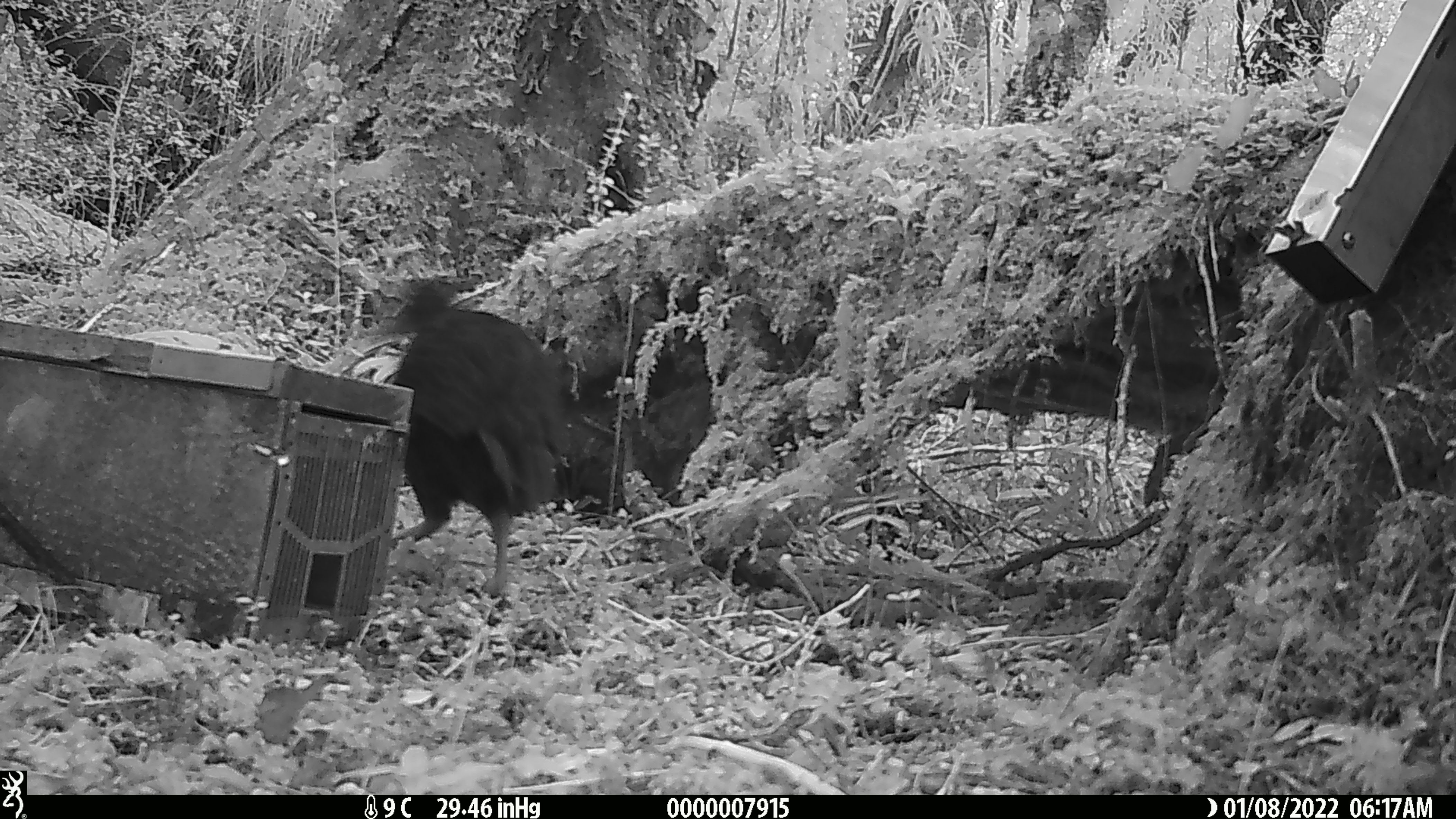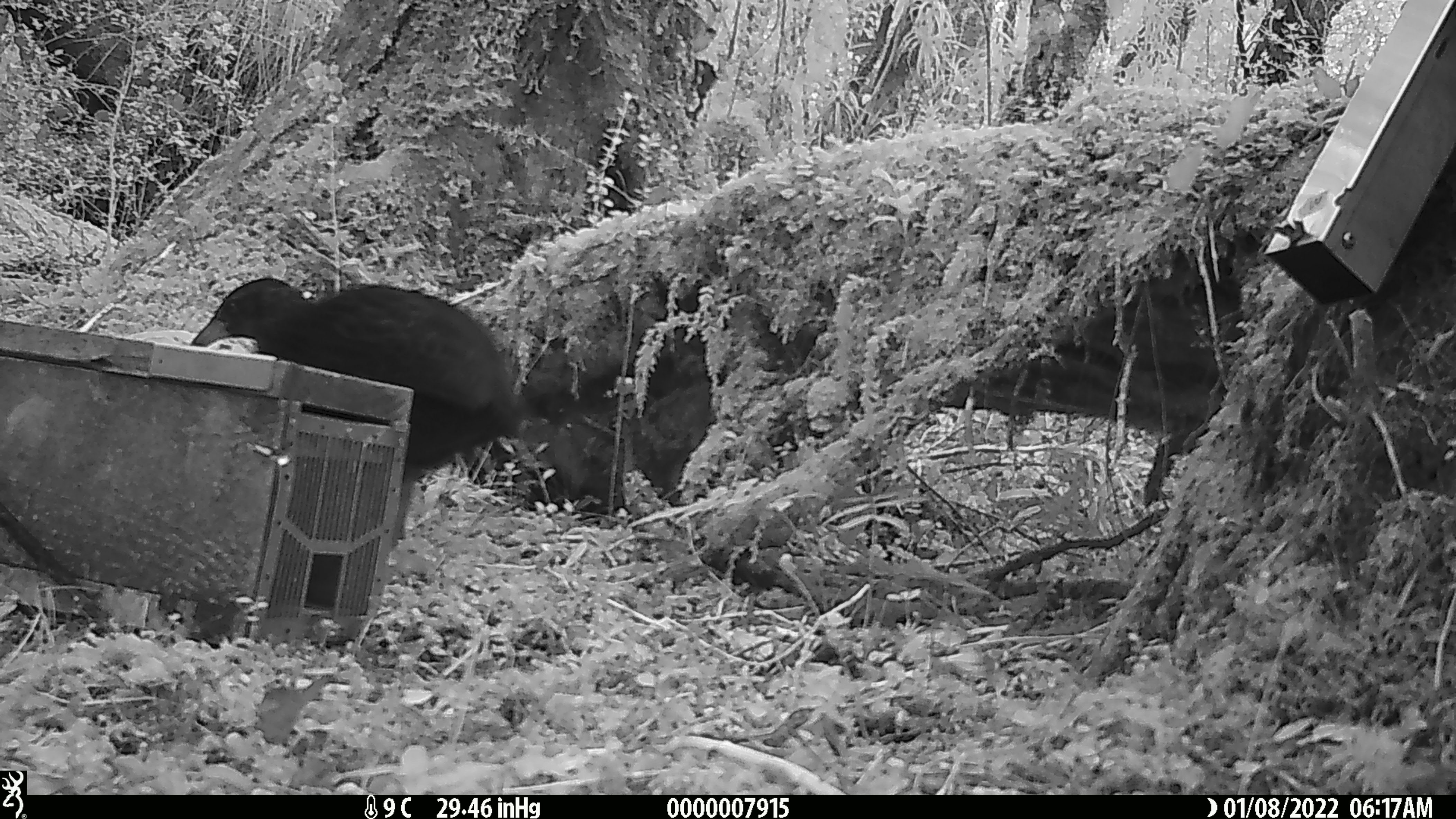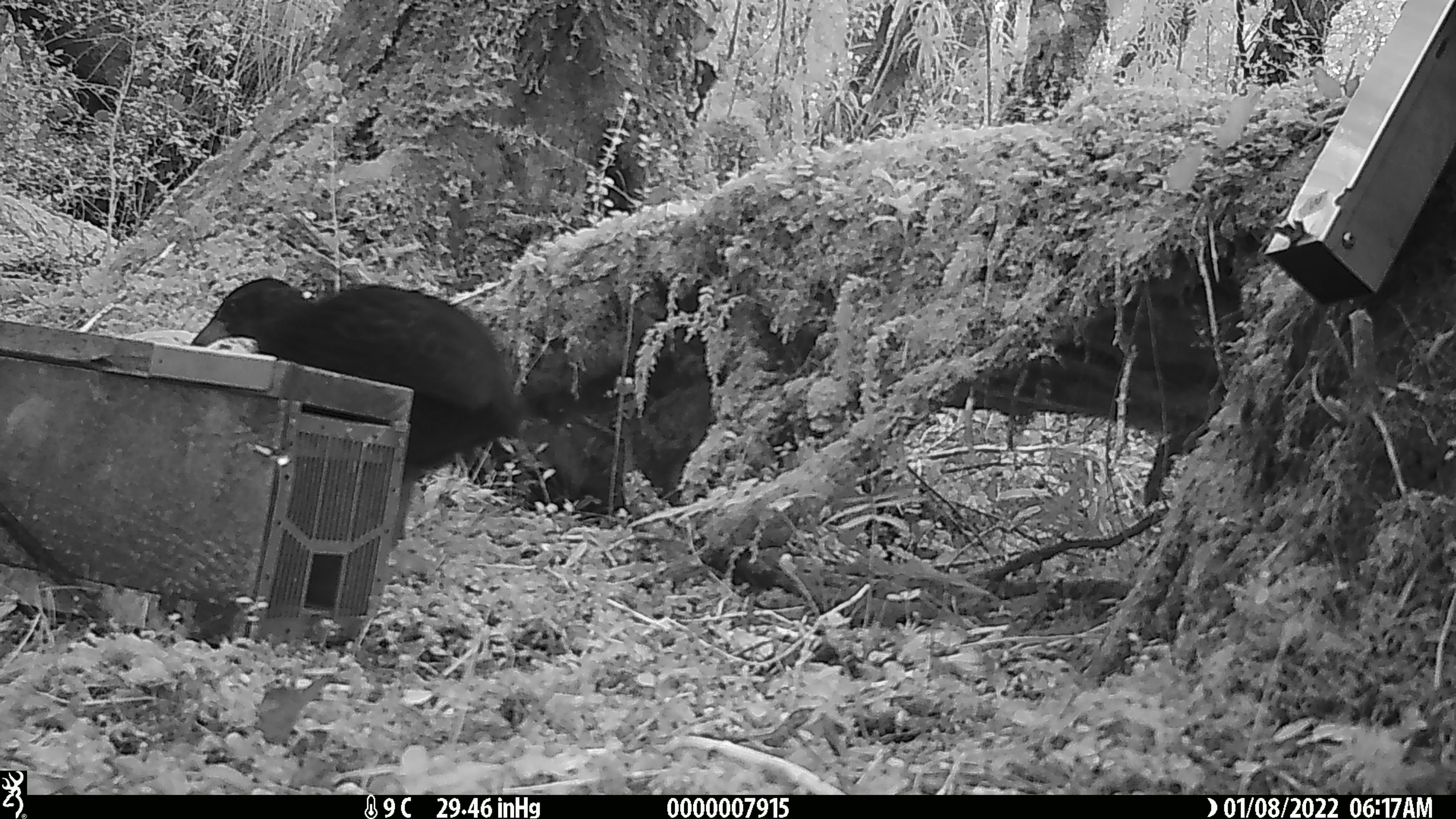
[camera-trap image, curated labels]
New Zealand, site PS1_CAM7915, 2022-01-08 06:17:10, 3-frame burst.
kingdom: Animalia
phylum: Chordata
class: Aves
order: Gruiformes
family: Rallidae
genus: Gallirallus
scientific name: Gallirallus australis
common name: weka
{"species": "weka (Gallirallus australis)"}